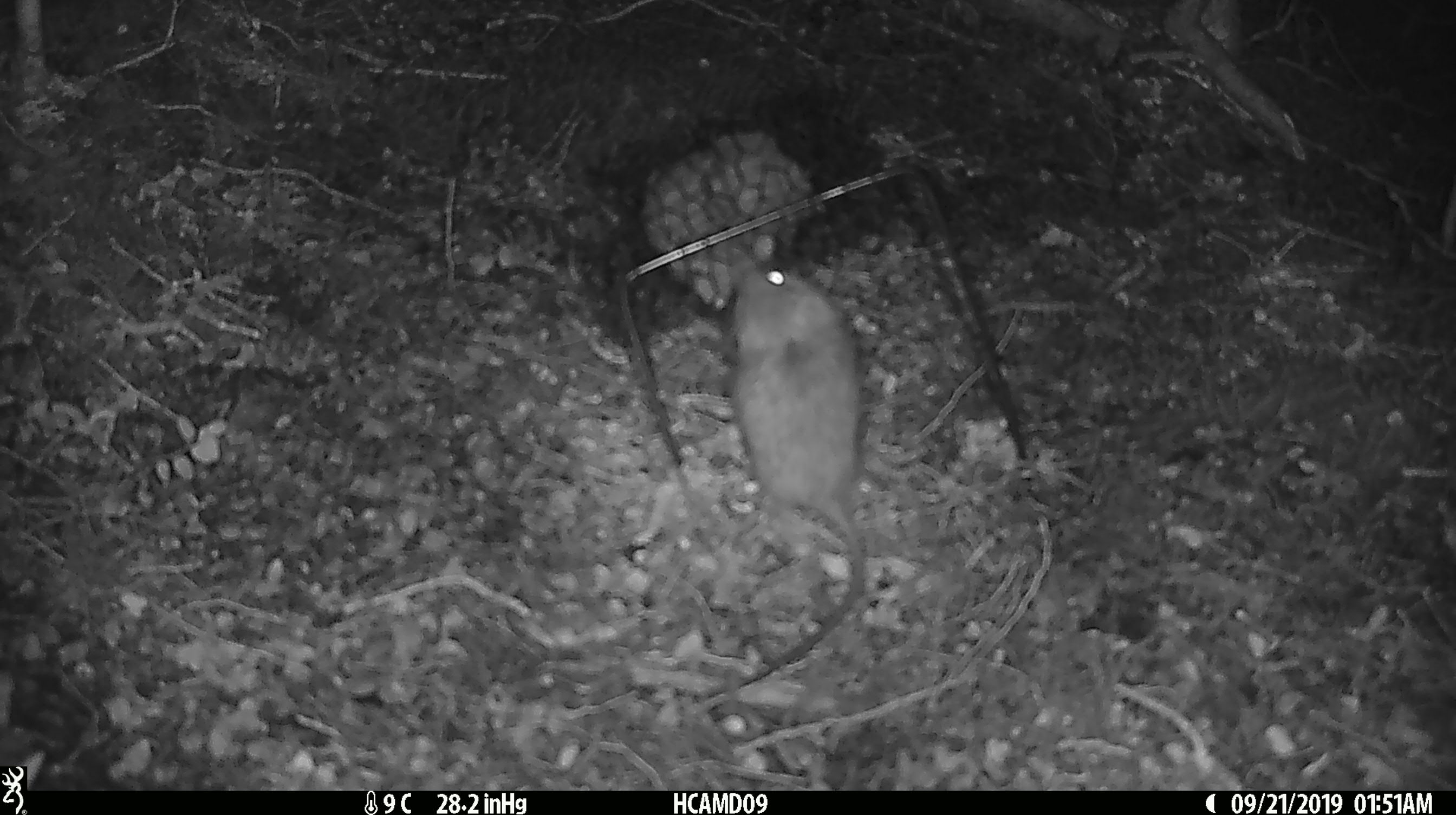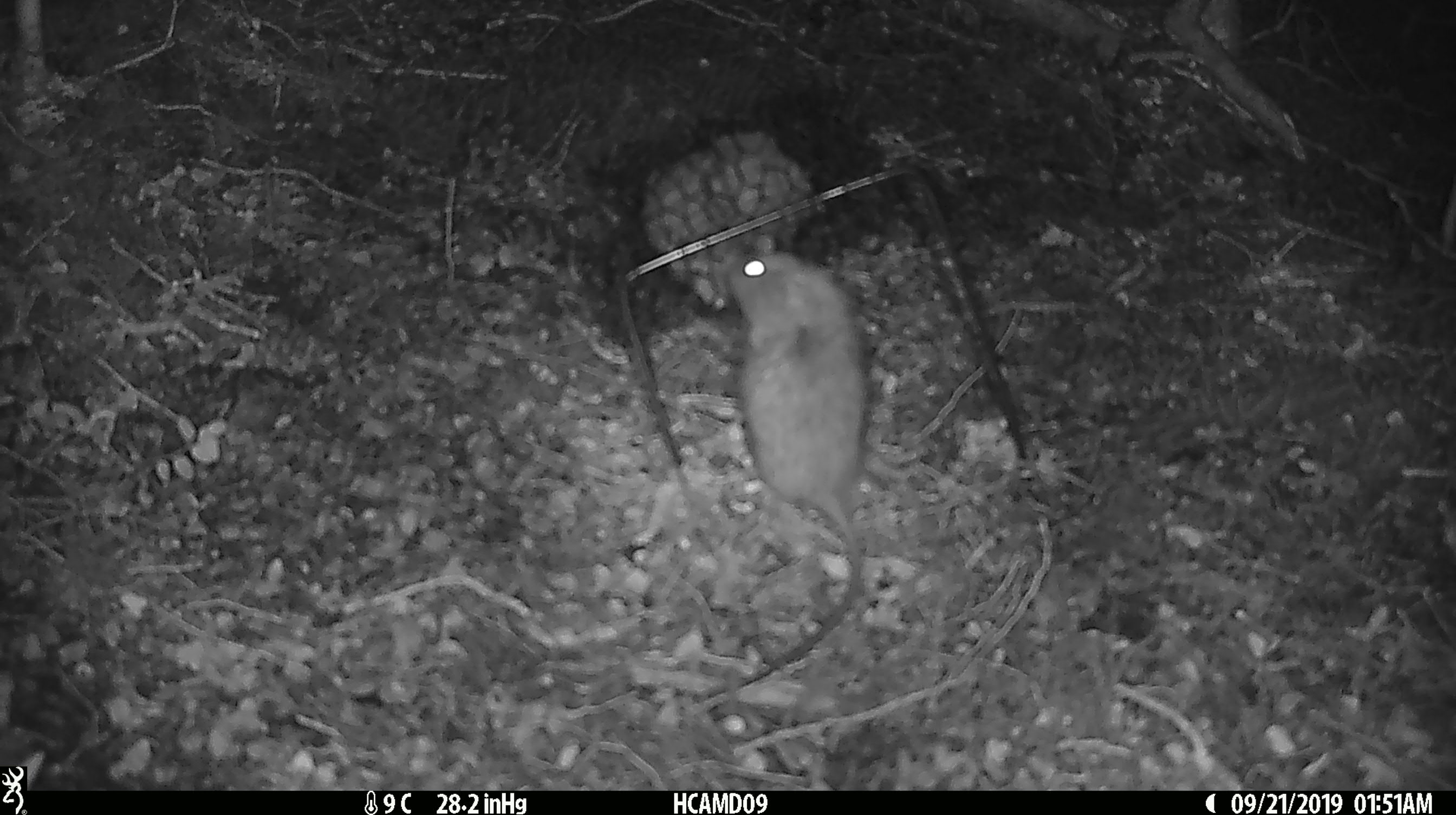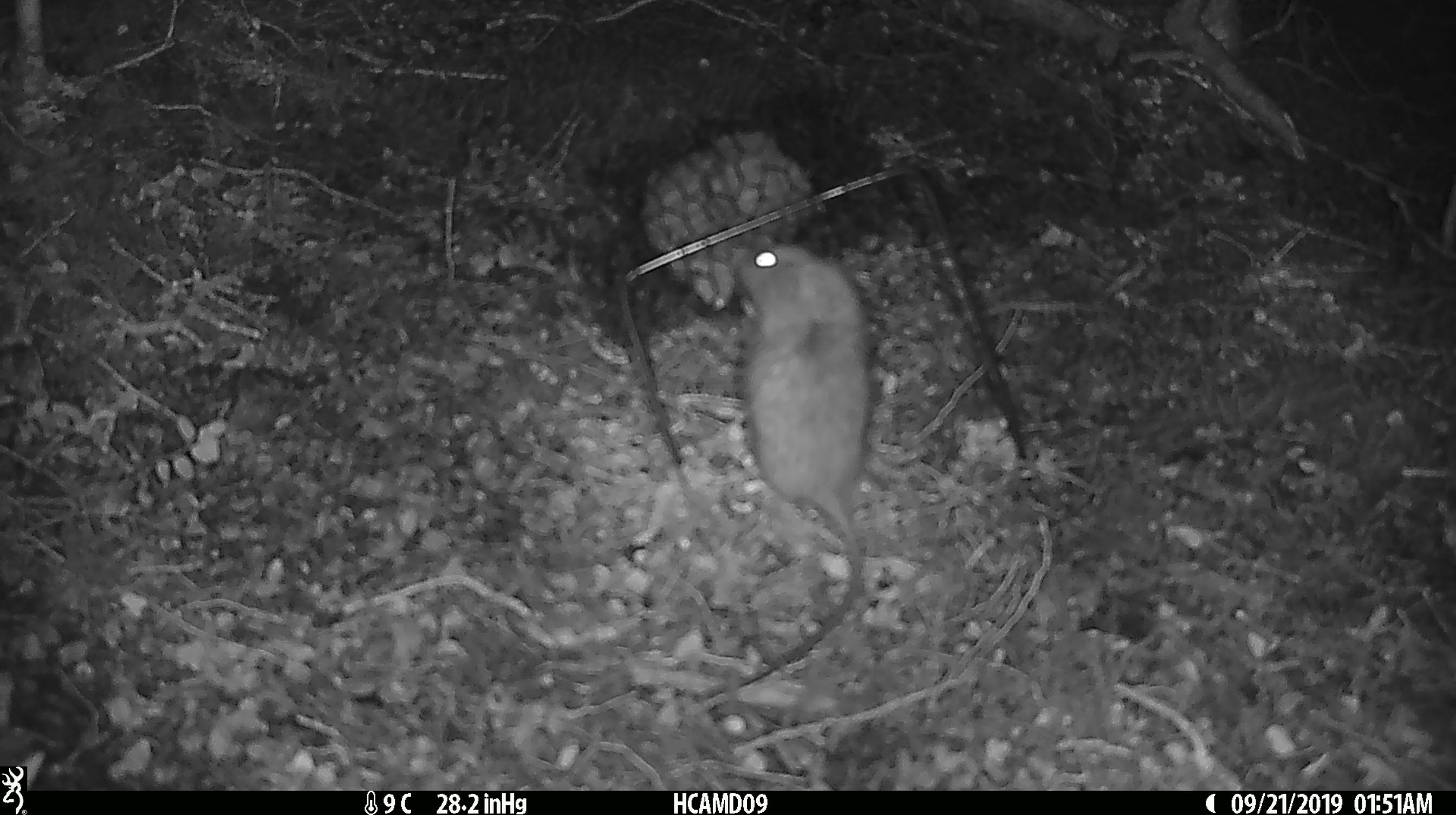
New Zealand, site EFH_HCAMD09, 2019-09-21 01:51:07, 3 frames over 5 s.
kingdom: Animalia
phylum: Chordata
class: Mammalia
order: Rodentia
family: Muridae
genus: Mus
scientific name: Mus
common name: mouse